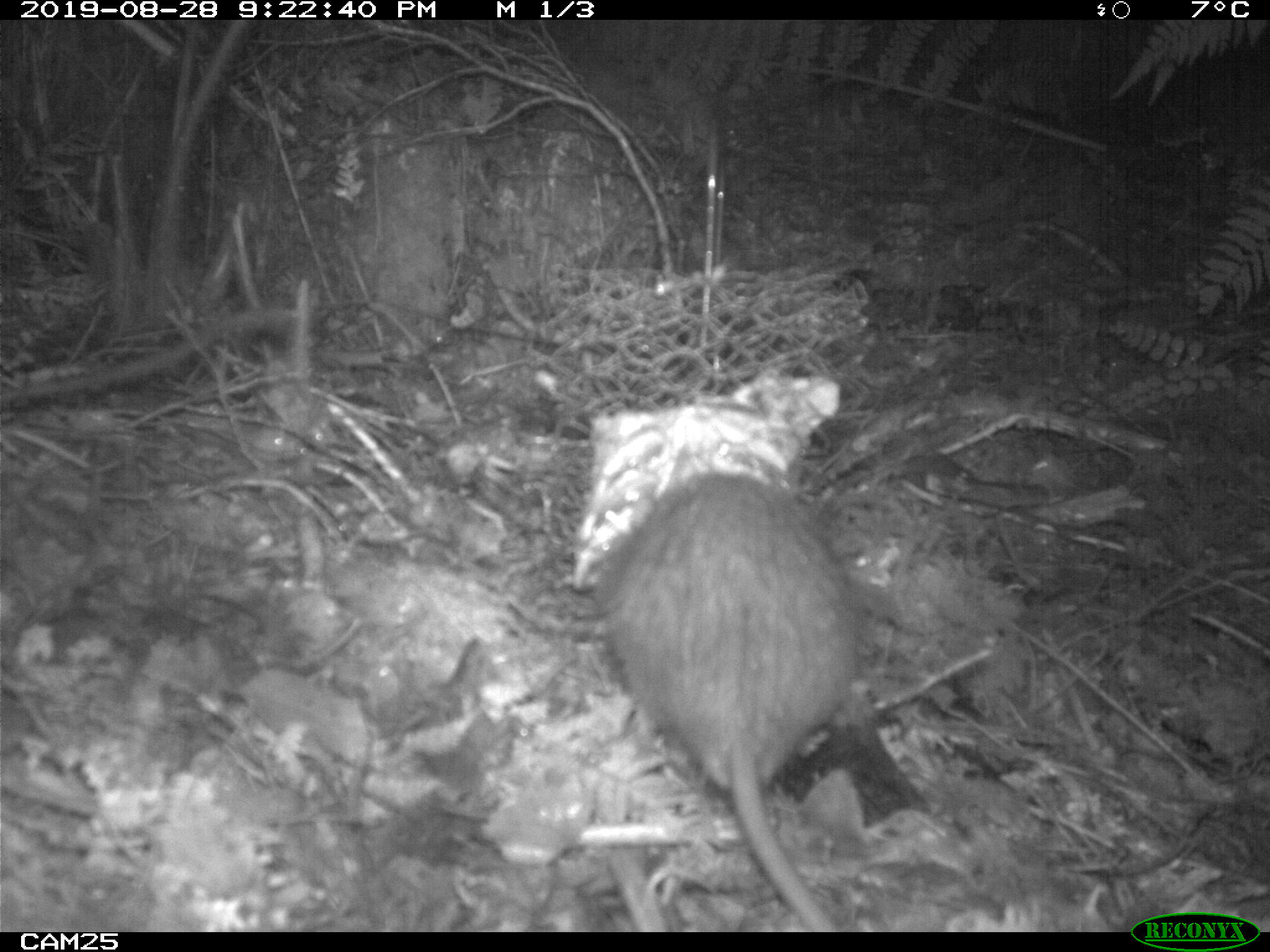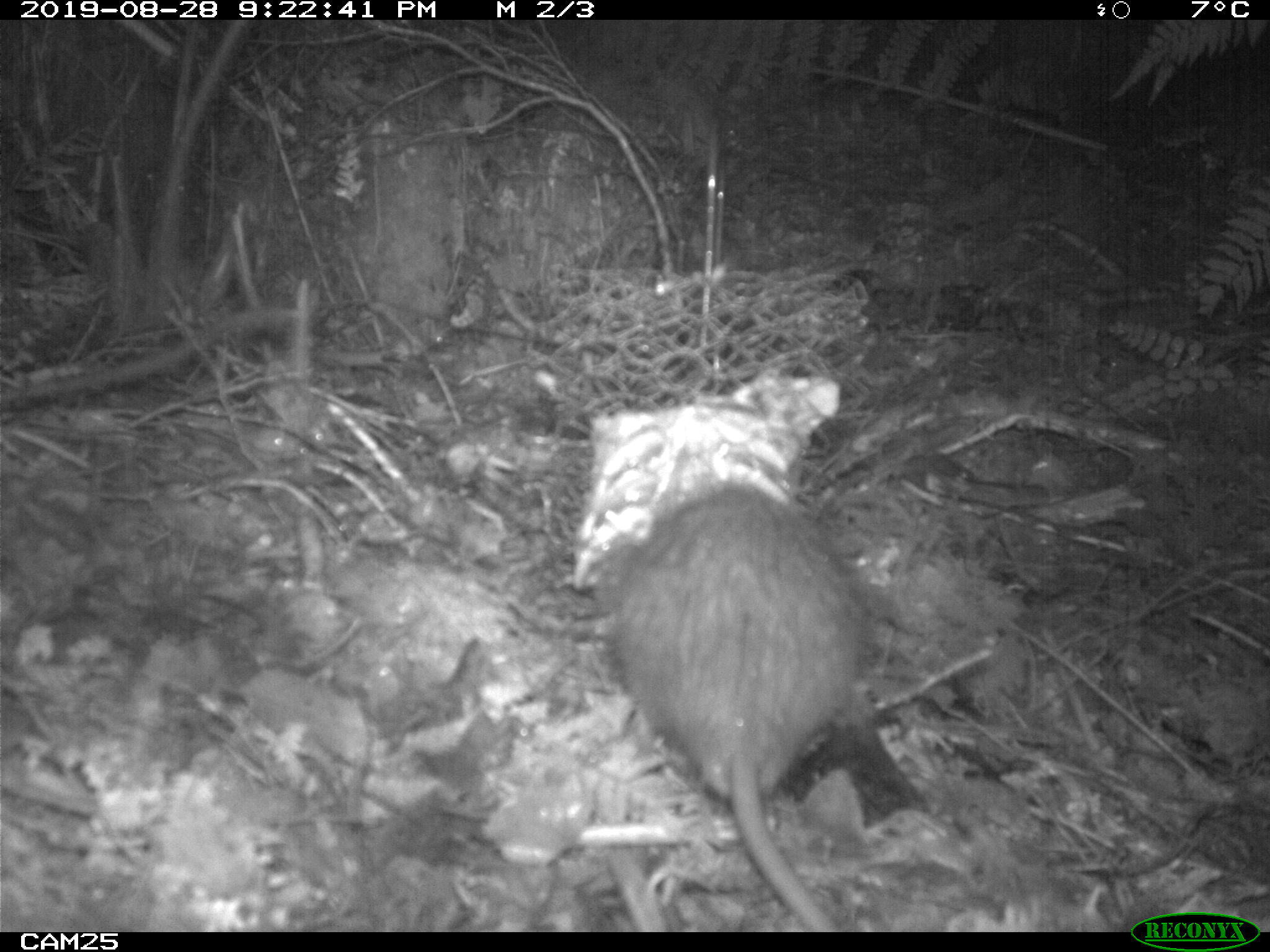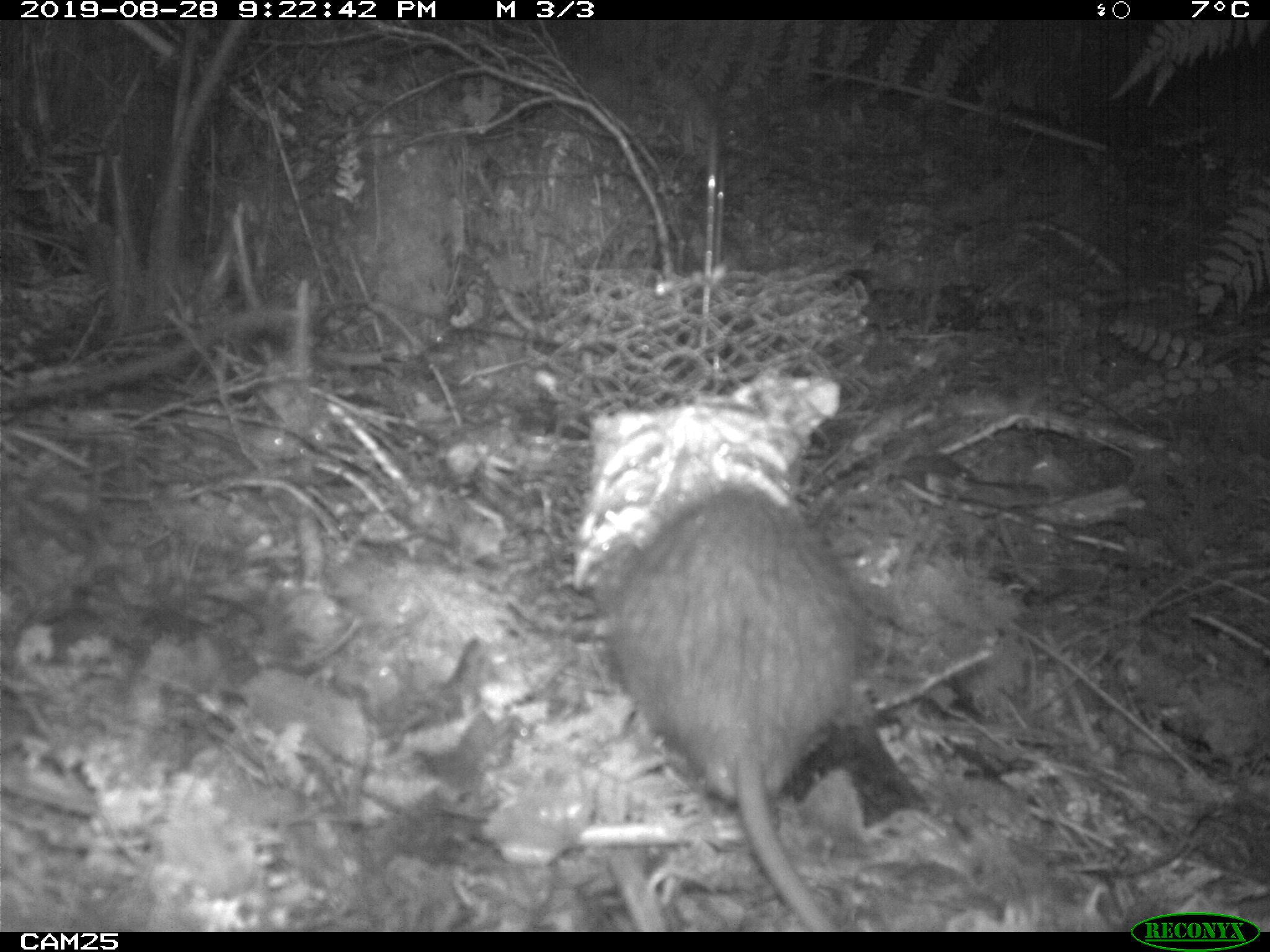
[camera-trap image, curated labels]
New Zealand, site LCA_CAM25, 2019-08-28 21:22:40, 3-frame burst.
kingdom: Animalia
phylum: Chordata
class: Mammalia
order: Rodentia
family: Muridae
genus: Rattus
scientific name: Rattus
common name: rat